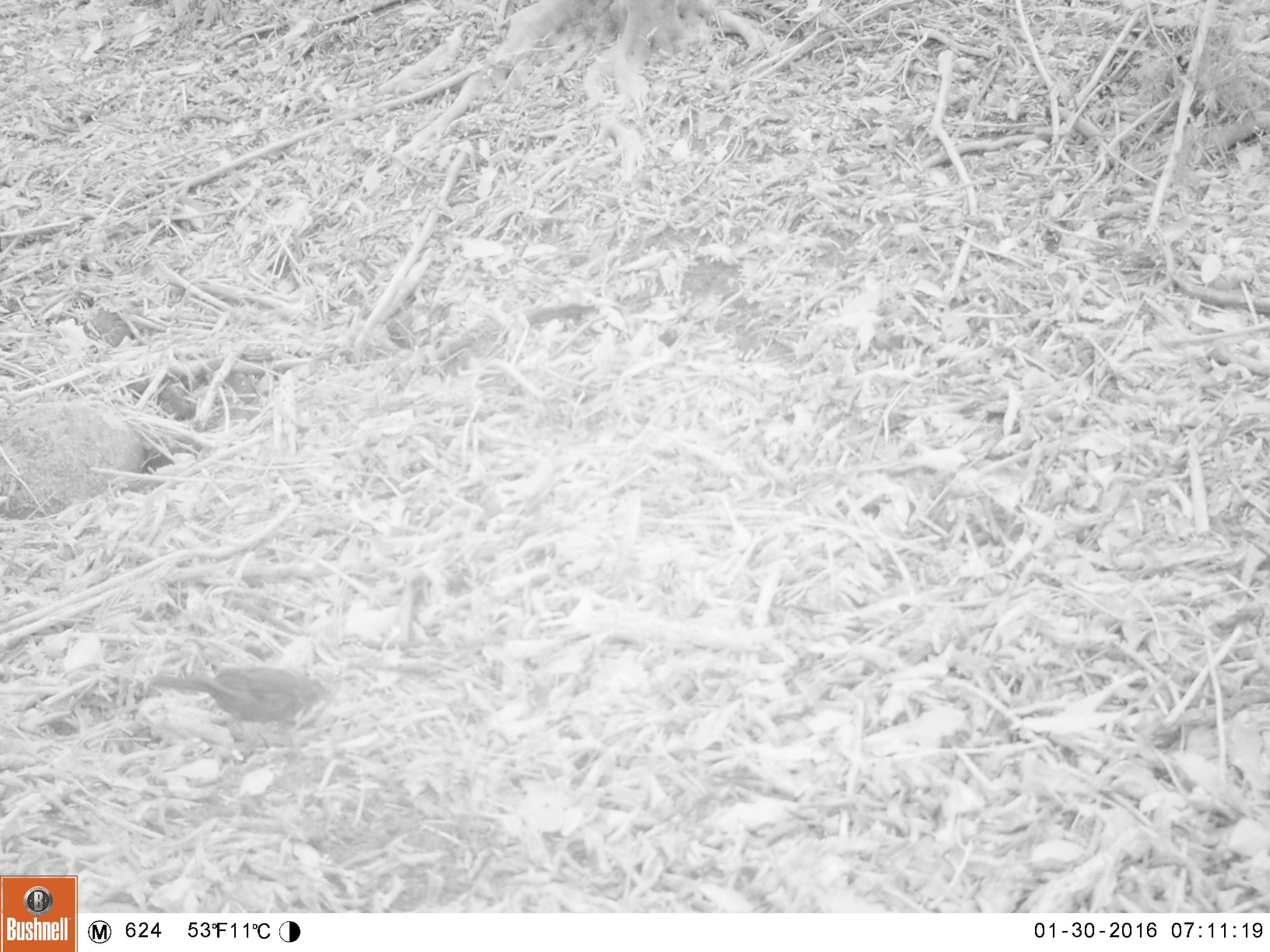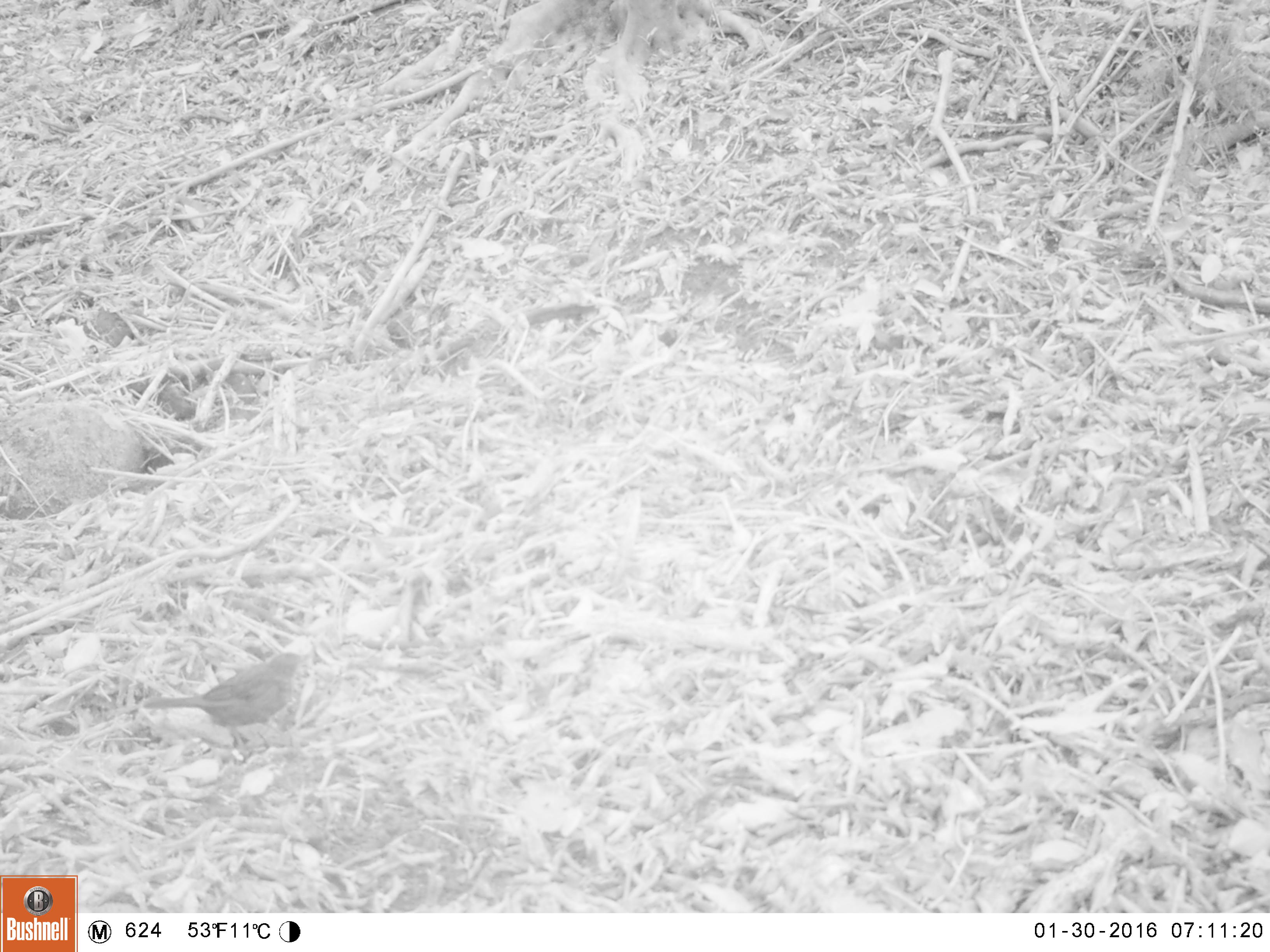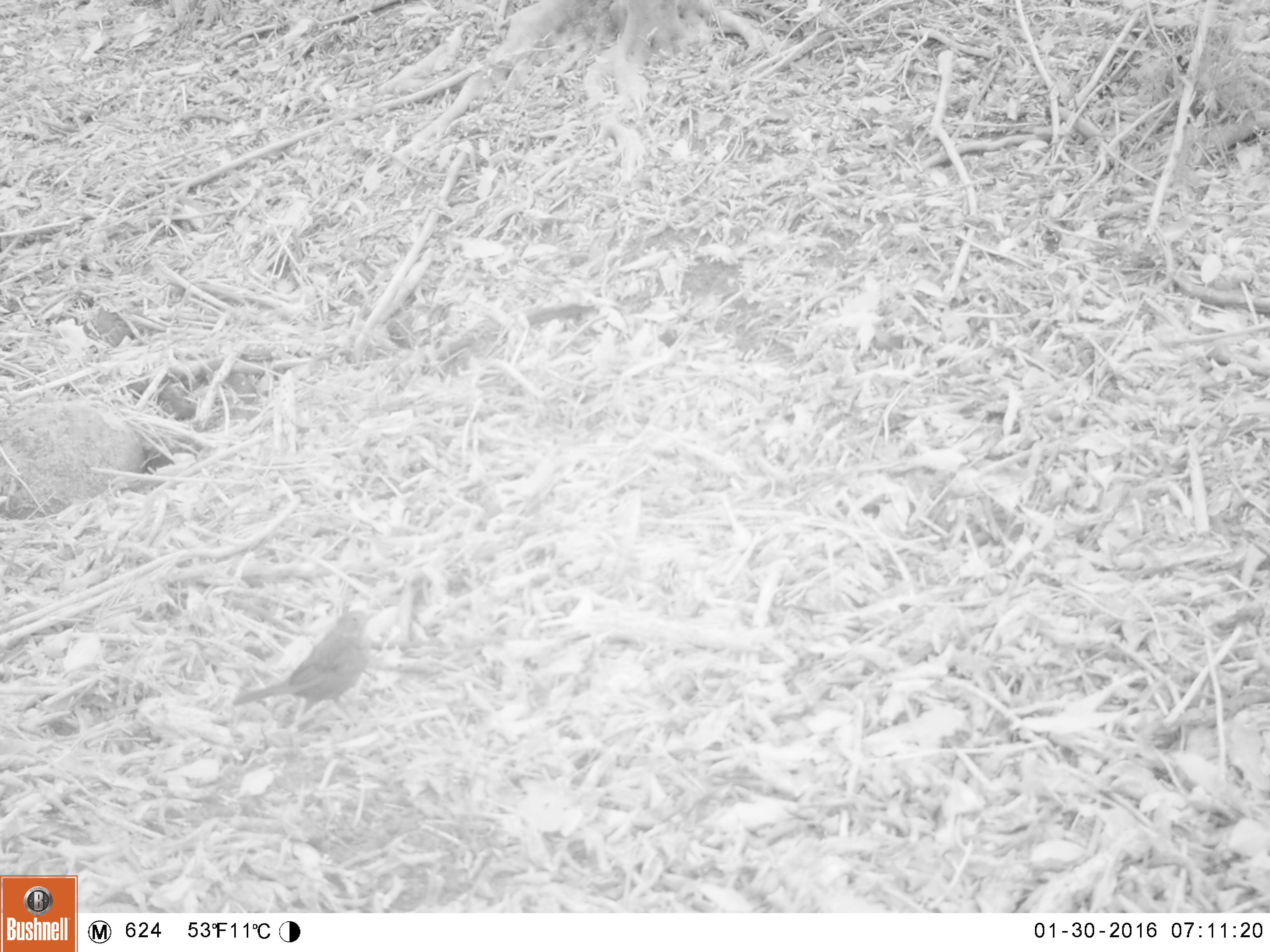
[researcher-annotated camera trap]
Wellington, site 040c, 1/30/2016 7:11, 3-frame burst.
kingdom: Animalia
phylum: Chordata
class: Aves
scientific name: Aves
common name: bird